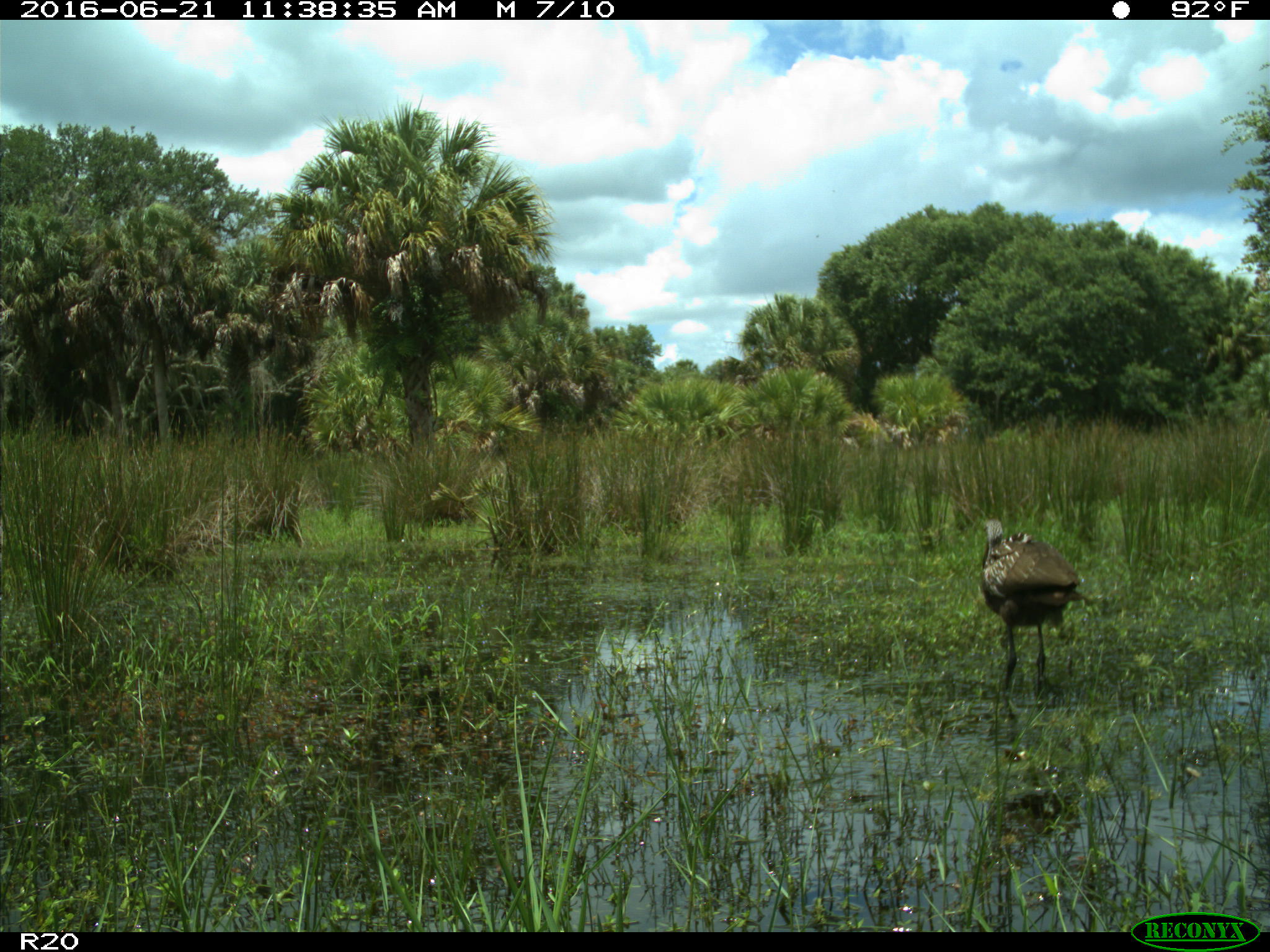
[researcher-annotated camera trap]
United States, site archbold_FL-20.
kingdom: Animalia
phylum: Chordata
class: Aves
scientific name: Aves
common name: birds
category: unidentified bird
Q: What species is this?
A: Unidentified bird (birds) (Aves).